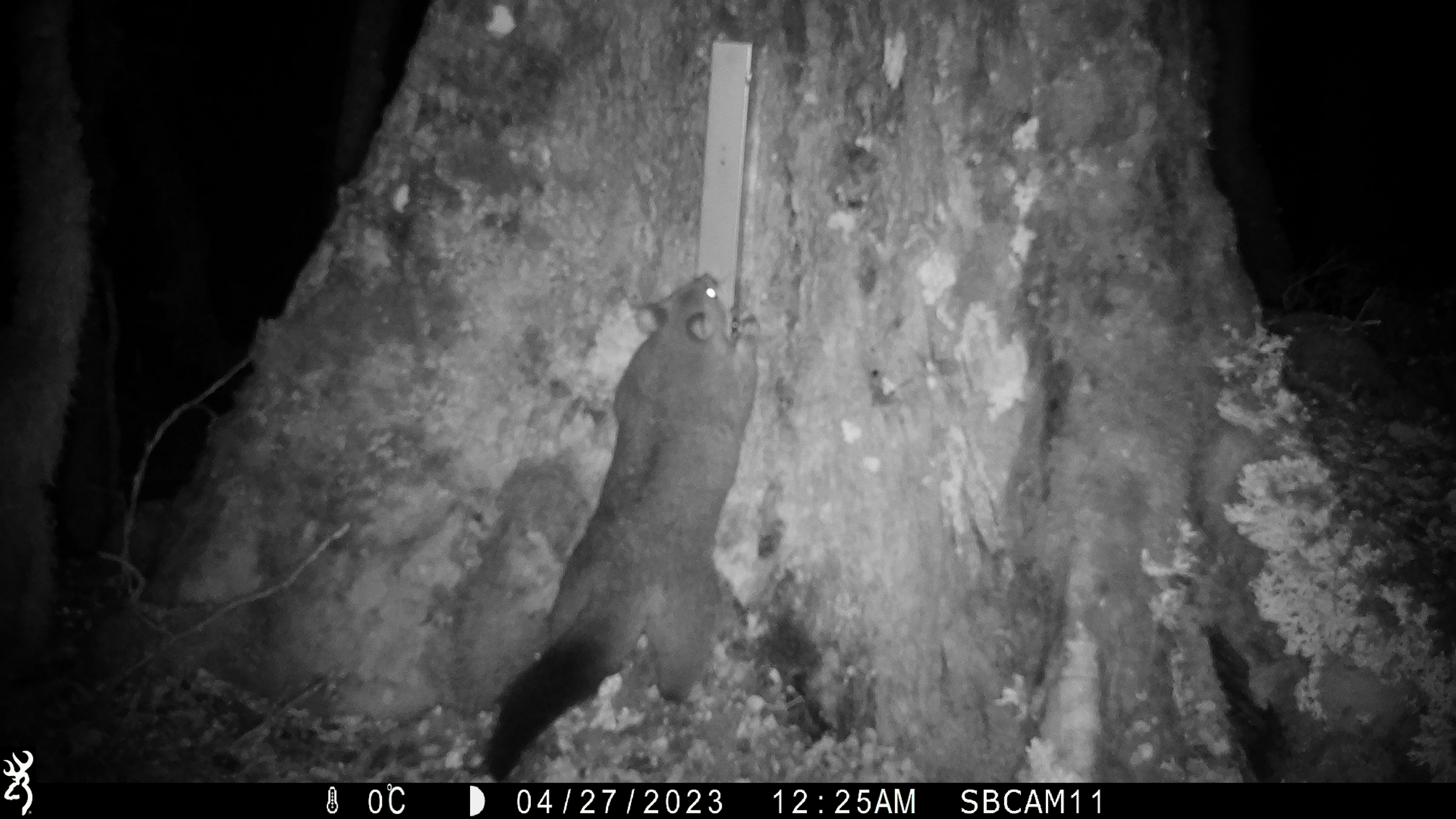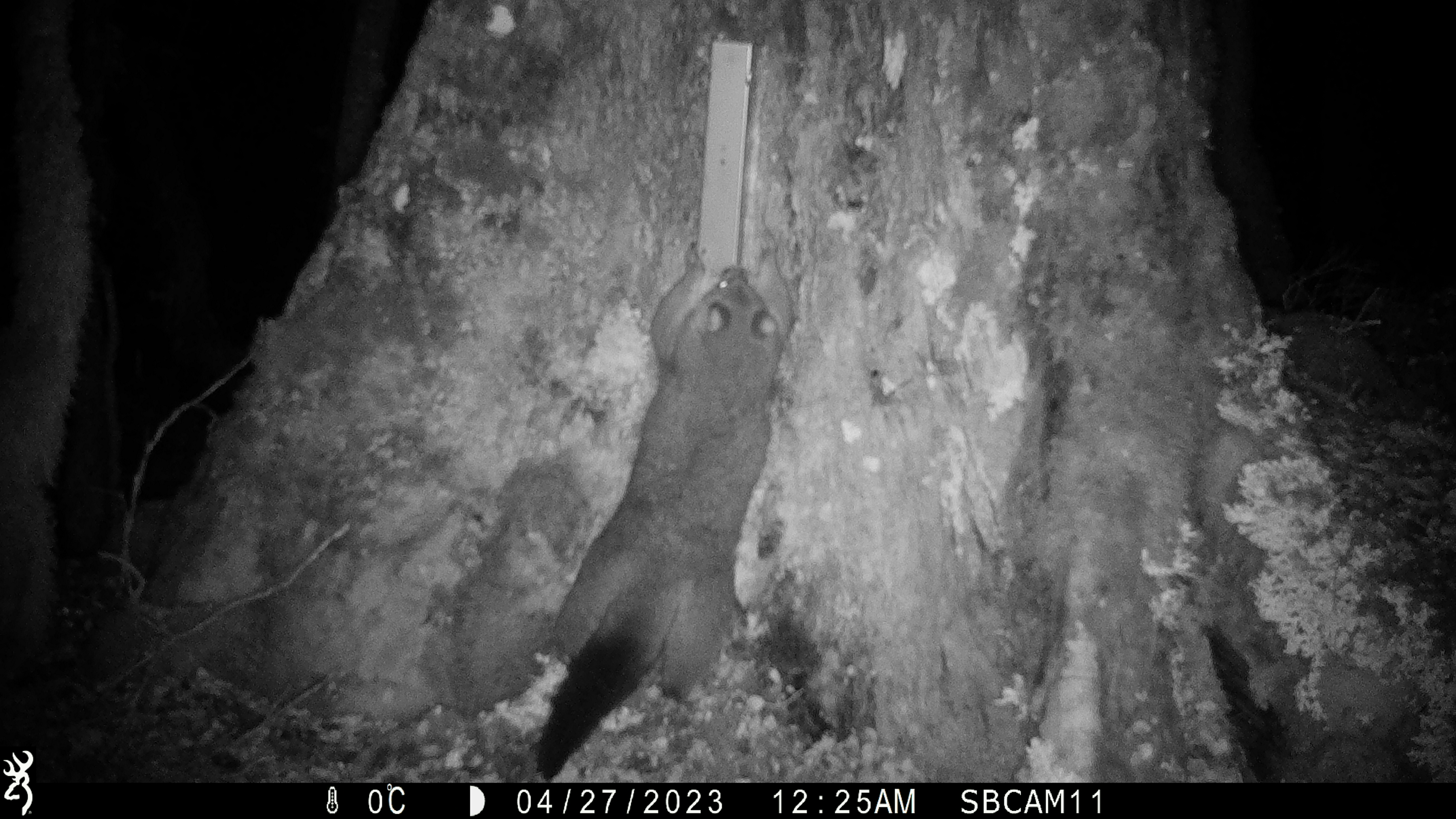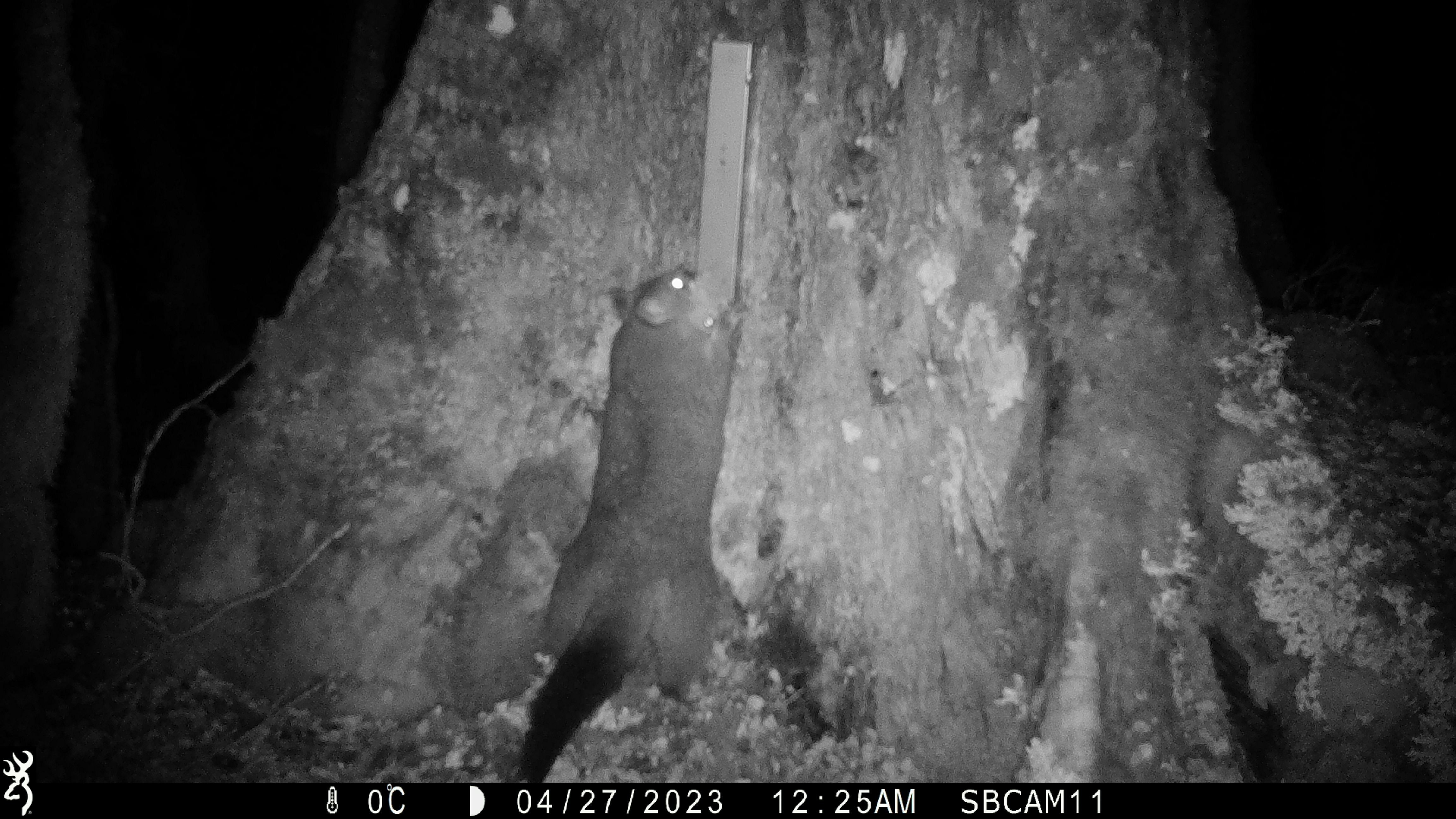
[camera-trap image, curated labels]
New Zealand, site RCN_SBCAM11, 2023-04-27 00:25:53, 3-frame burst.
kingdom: Animalia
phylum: Chordata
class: Mammalia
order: Diprotodontia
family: Phalangeridae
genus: Trichosurus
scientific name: Trichosurus vulpecula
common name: common brushtail possum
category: possum